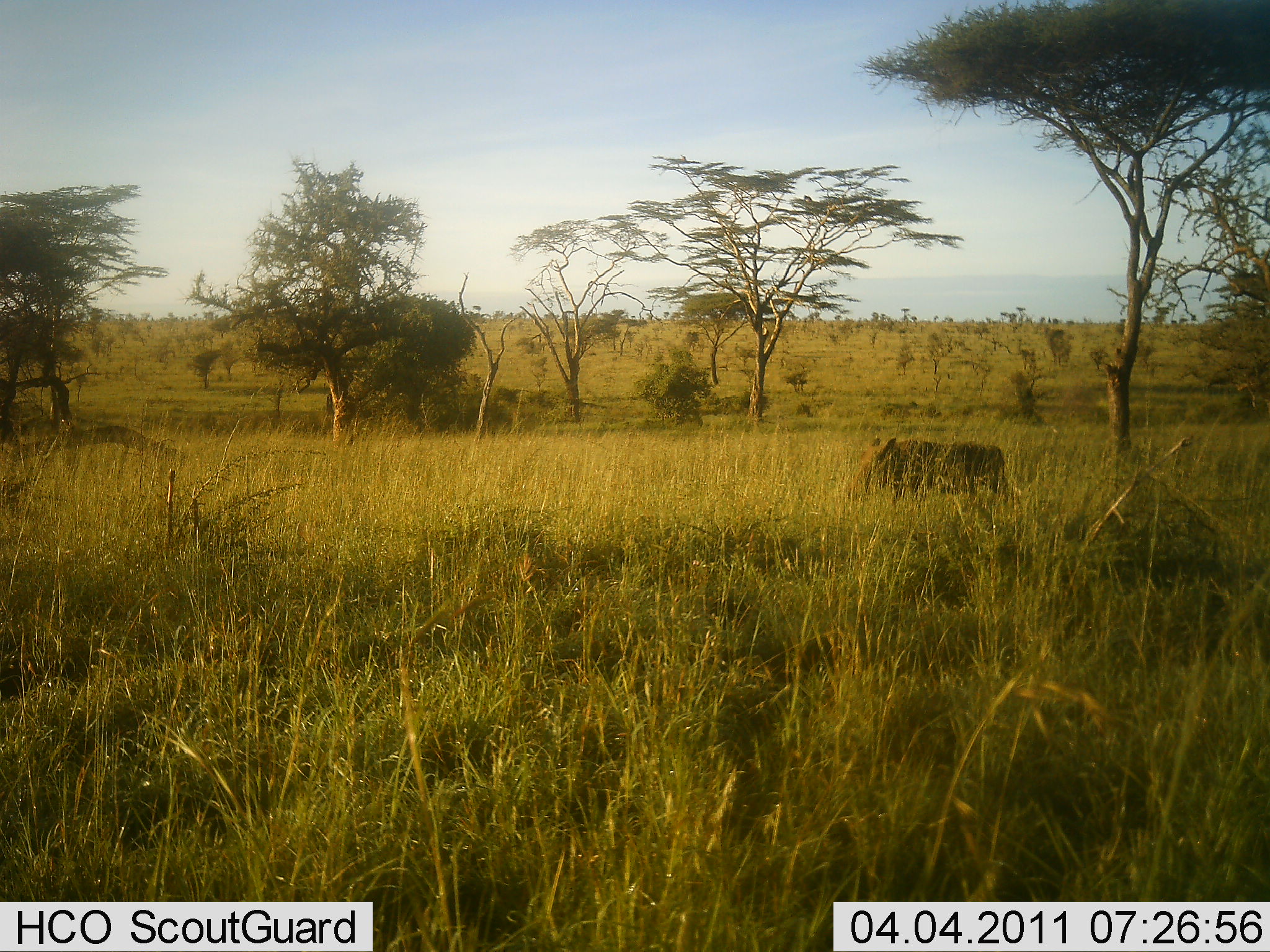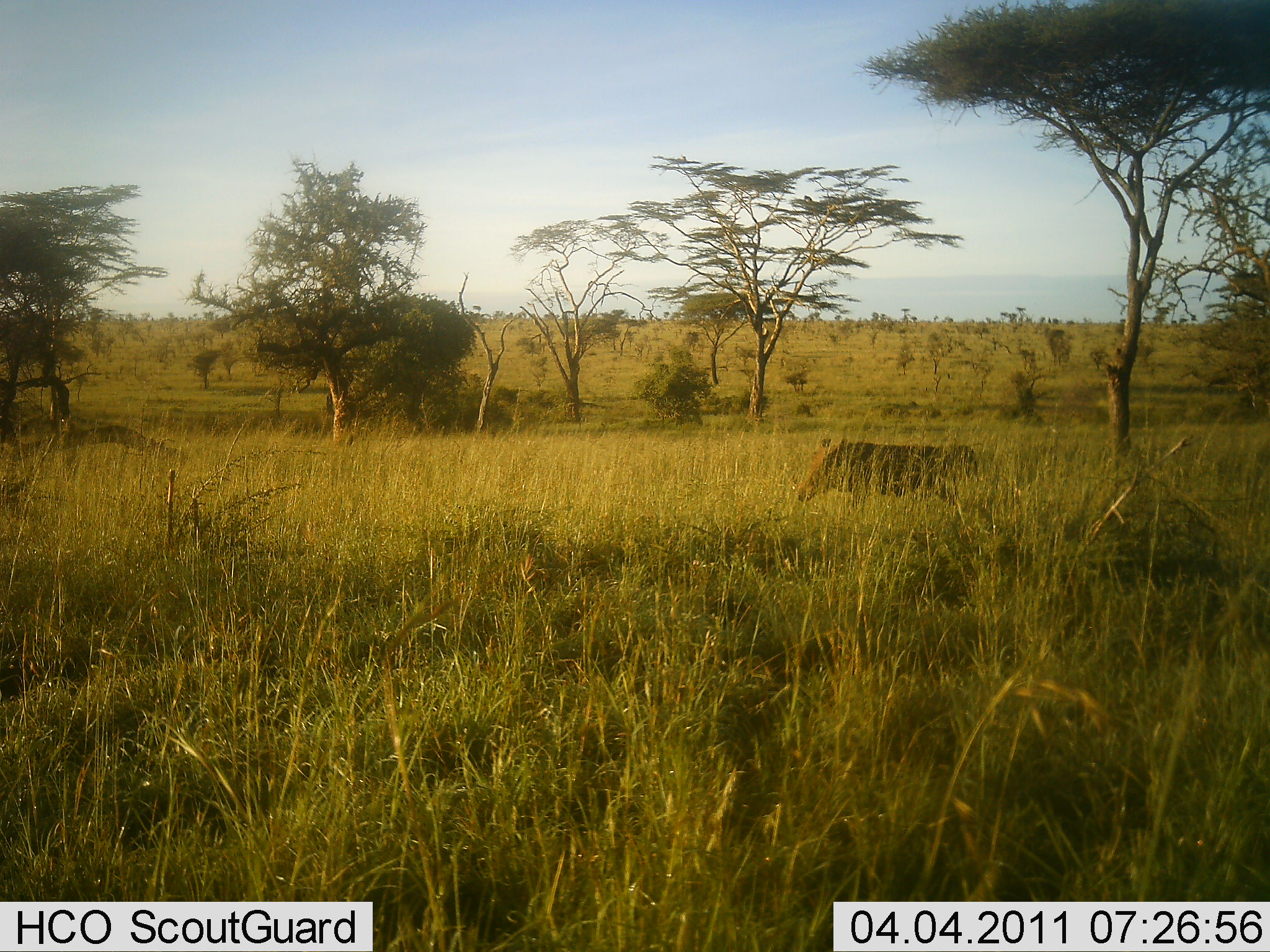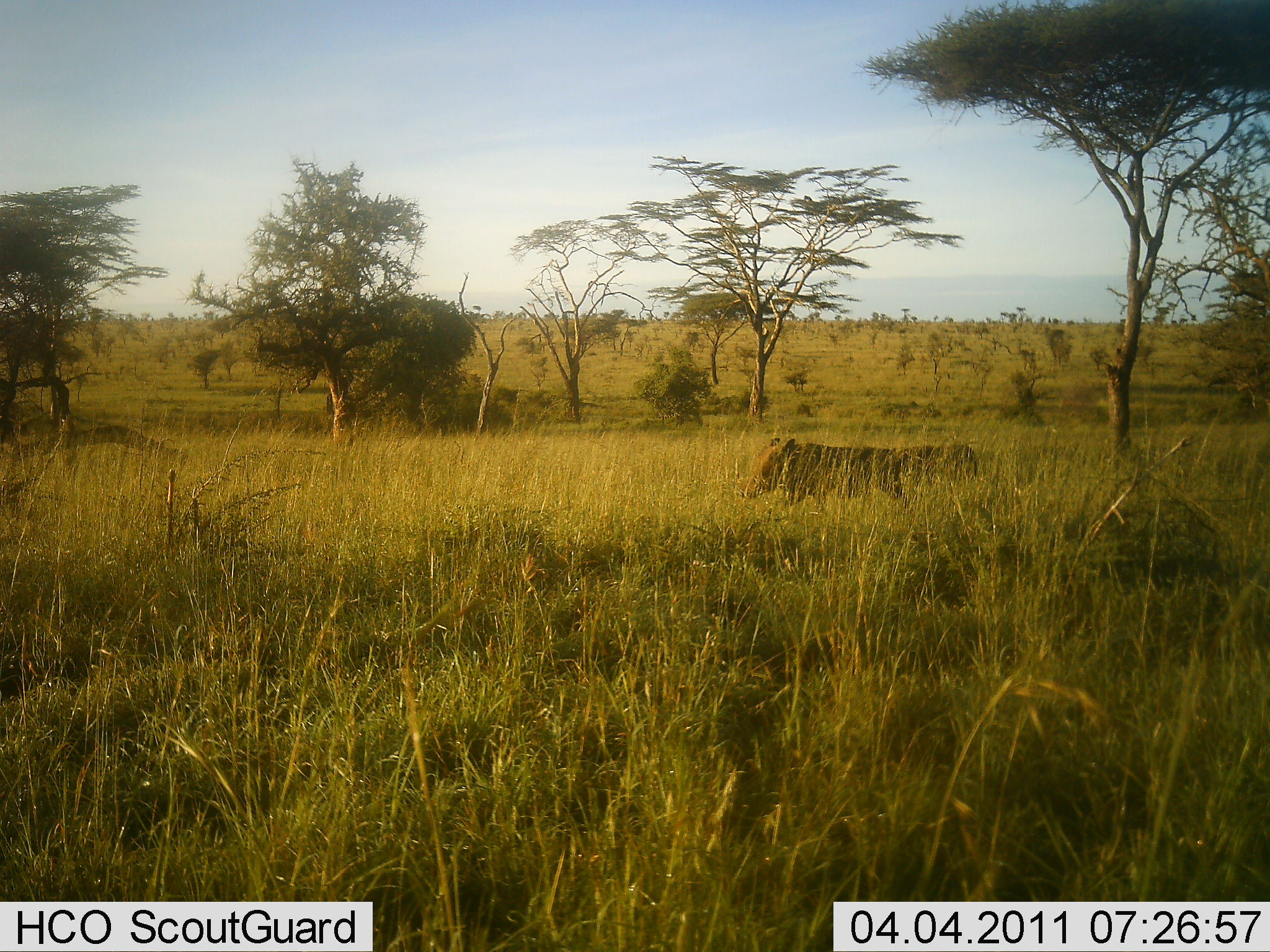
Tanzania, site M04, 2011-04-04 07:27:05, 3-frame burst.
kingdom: Animalia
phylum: Chordata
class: Mammalia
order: Artiodactyla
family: Suidae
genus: Phacochoerus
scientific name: Phacochoerus africanus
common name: warthog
Warthog (Phacochoerus africanus), count 1. Behavior (volunteer vote fractions): standing 17%, resting 0%, moving 100%, interacting 0%. Young present (vote fraction): 0%. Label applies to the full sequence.